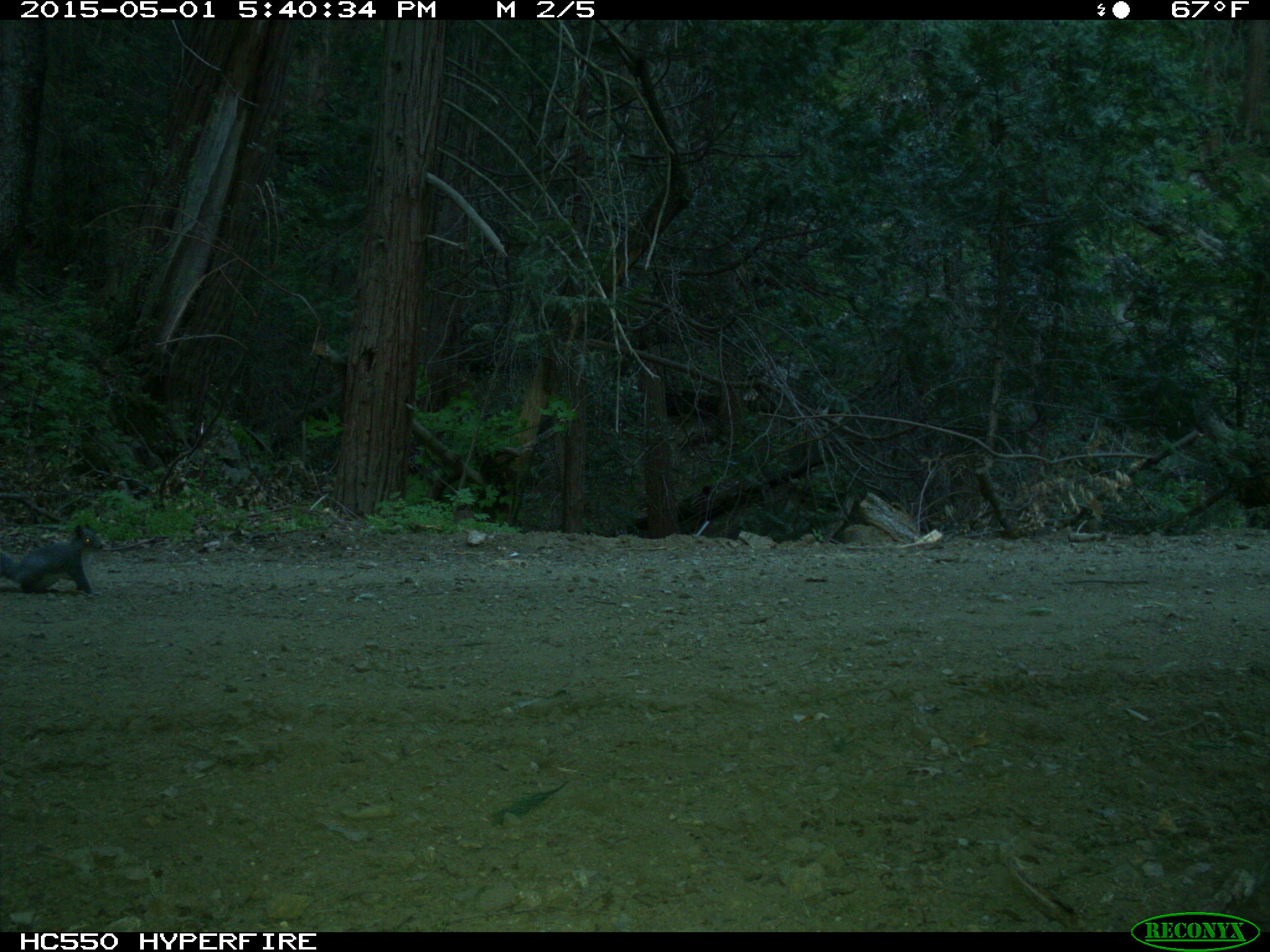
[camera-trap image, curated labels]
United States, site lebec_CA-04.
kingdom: Animalia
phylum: Chordata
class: Mammalia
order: Rodentia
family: Sciuridae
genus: Sciurus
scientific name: Sciurus carolinensis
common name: eastern gray squirrel